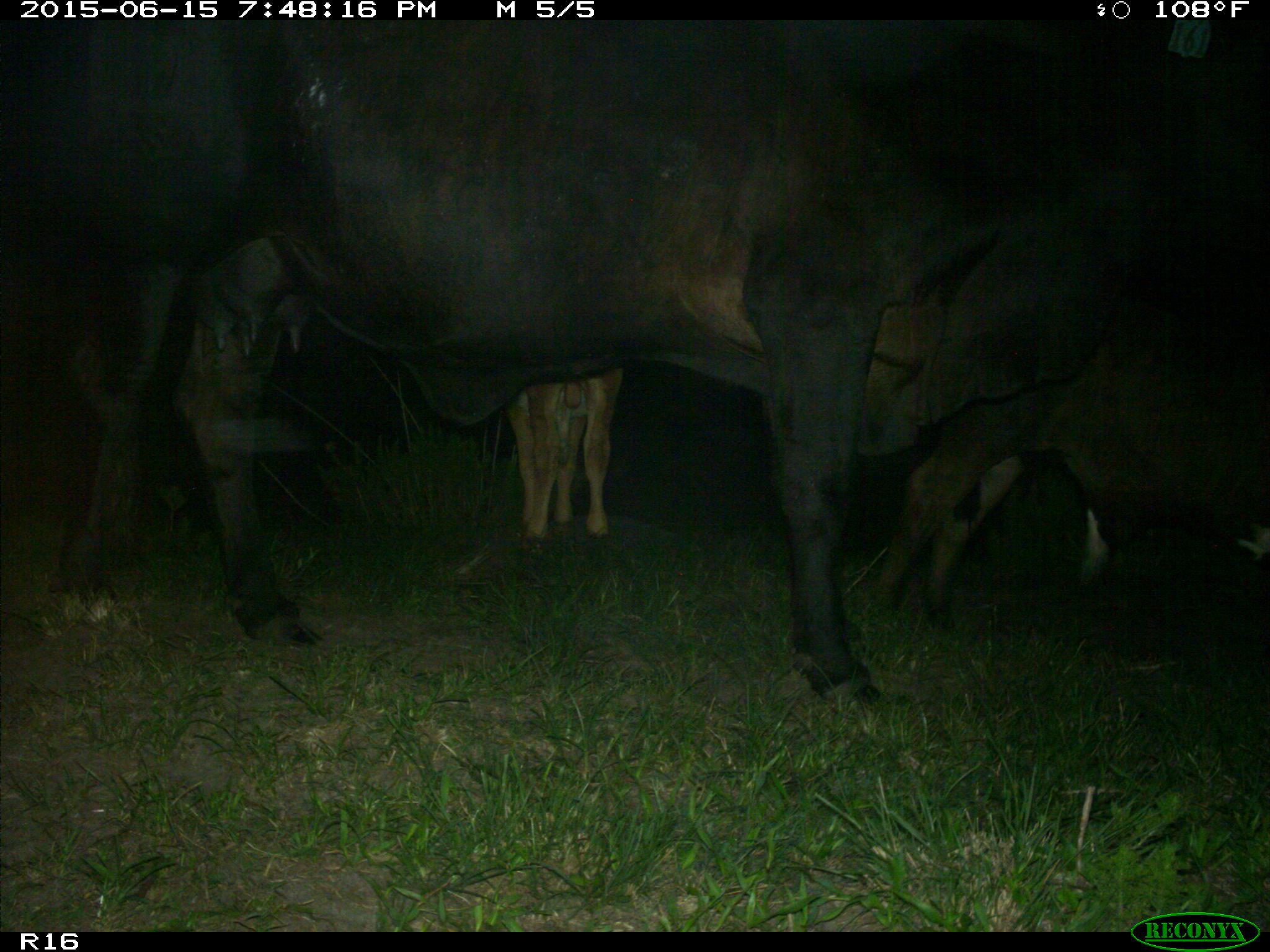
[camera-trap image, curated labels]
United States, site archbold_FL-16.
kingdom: Animalia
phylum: Chordata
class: Mammalia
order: Artiodactyla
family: Bovidae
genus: Bos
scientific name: Bos taurus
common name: domestic cow